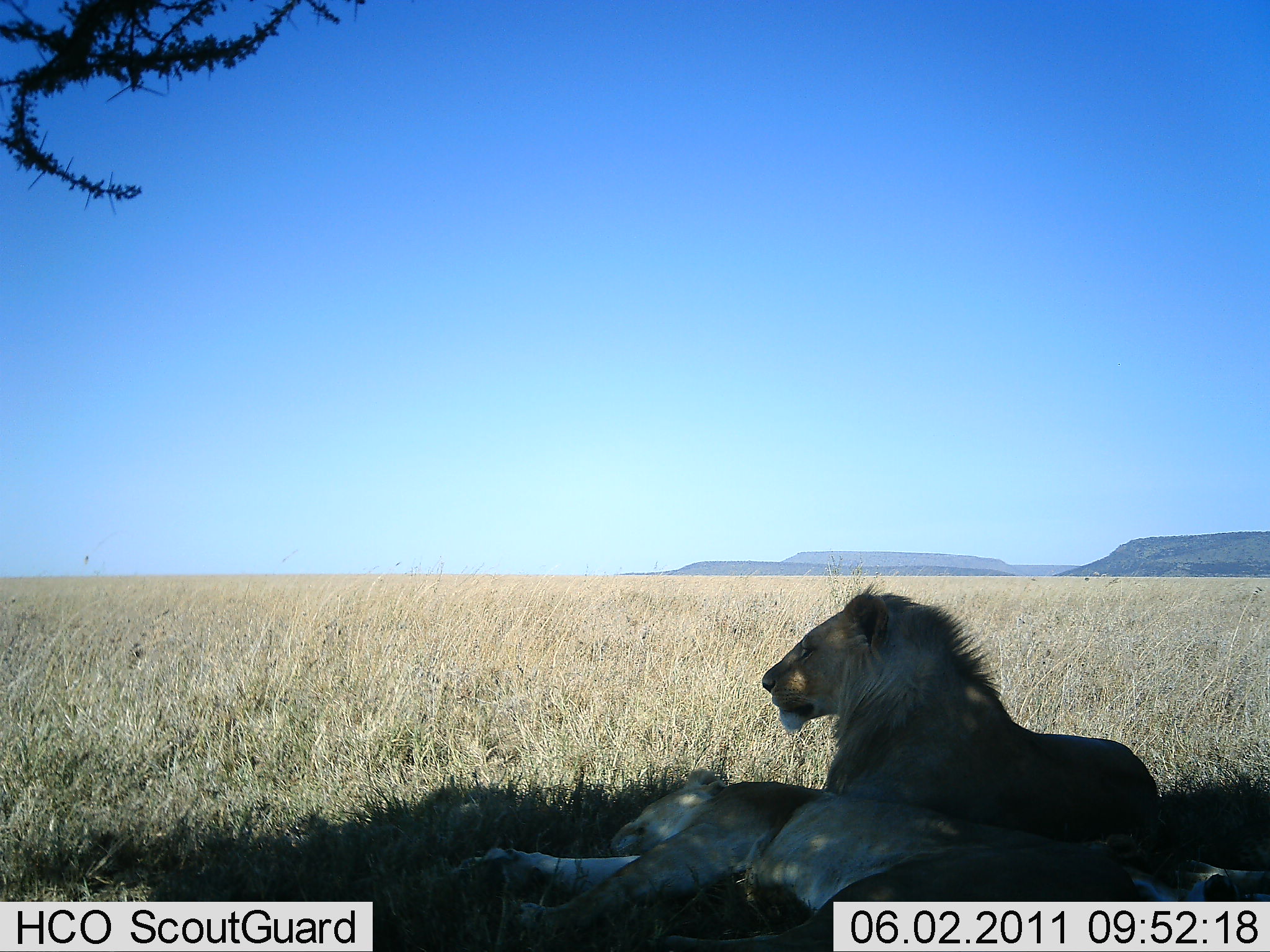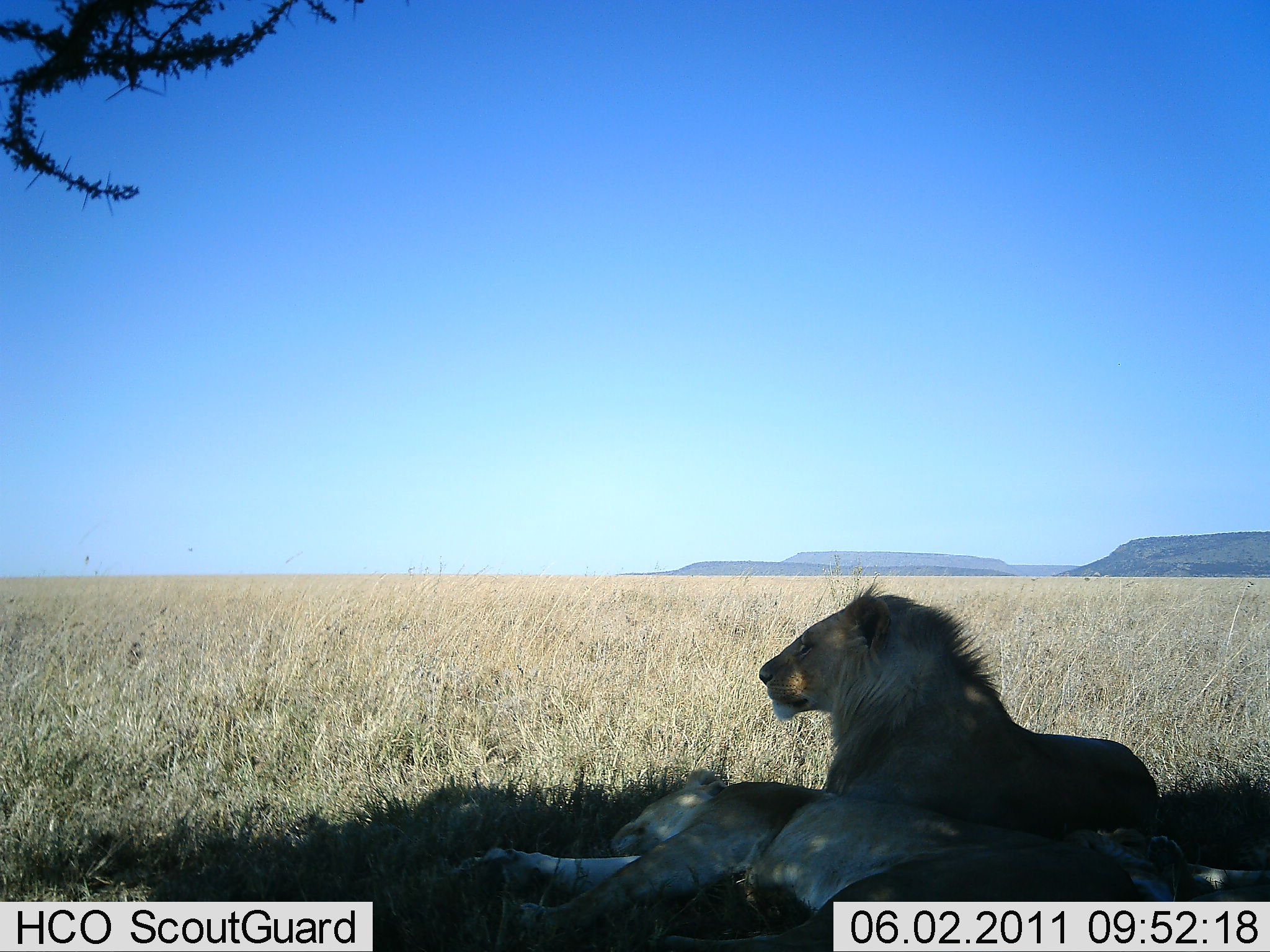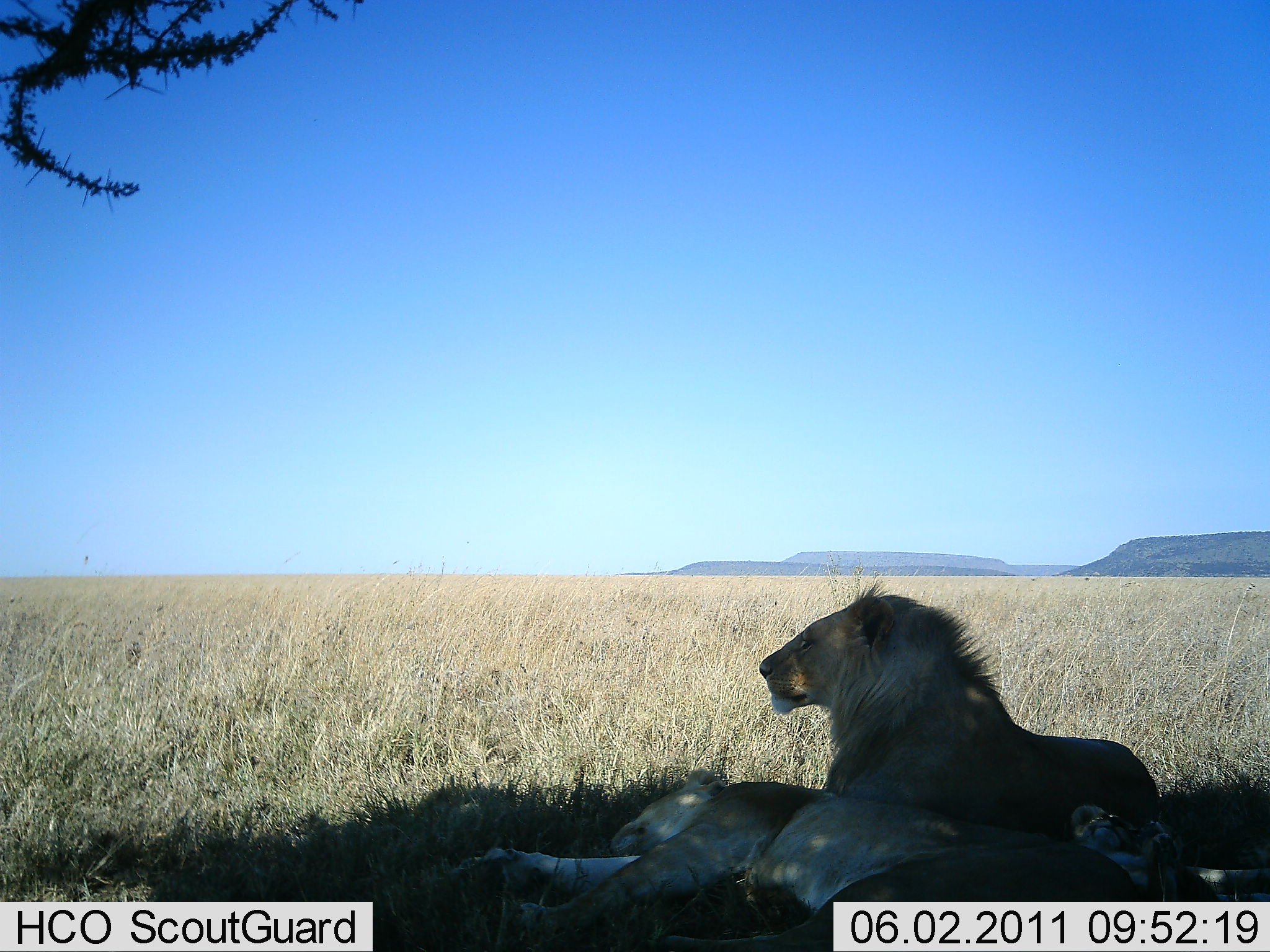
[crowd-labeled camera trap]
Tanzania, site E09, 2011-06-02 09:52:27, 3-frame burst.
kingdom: Animalia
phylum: Chordata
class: Mammalia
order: Carnivora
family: Felidae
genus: Panthera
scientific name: Panthera leo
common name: lion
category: lionfemale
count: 1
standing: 0%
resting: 100%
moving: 0%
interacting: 20%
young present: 30%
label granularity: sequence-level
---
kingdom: Animalia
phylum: Chordata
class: Mammalia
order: Carnivora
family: Felidae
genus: Panthera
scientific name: Panthera leo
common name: lion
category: lionmale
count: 1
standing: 0%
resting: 100%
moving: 0%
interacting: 9%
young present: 0%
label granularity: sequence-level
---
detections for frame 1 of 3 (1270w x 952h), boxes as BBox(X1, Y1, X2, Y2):
animal: BBox(456, 763, 1270, 951); BBox(759, 576, 1160, 847)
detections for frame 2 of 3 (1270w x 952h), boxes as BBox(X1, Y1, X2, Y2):
animal: BBox(456, 767, 1270, 951); BBox(759, 574, 1161, 866)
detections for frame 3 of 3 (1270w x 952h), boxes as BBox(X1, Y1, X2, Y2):
animal: BBox(758, 578, 1269, 902); BBox(456, 768, 1270, 951)